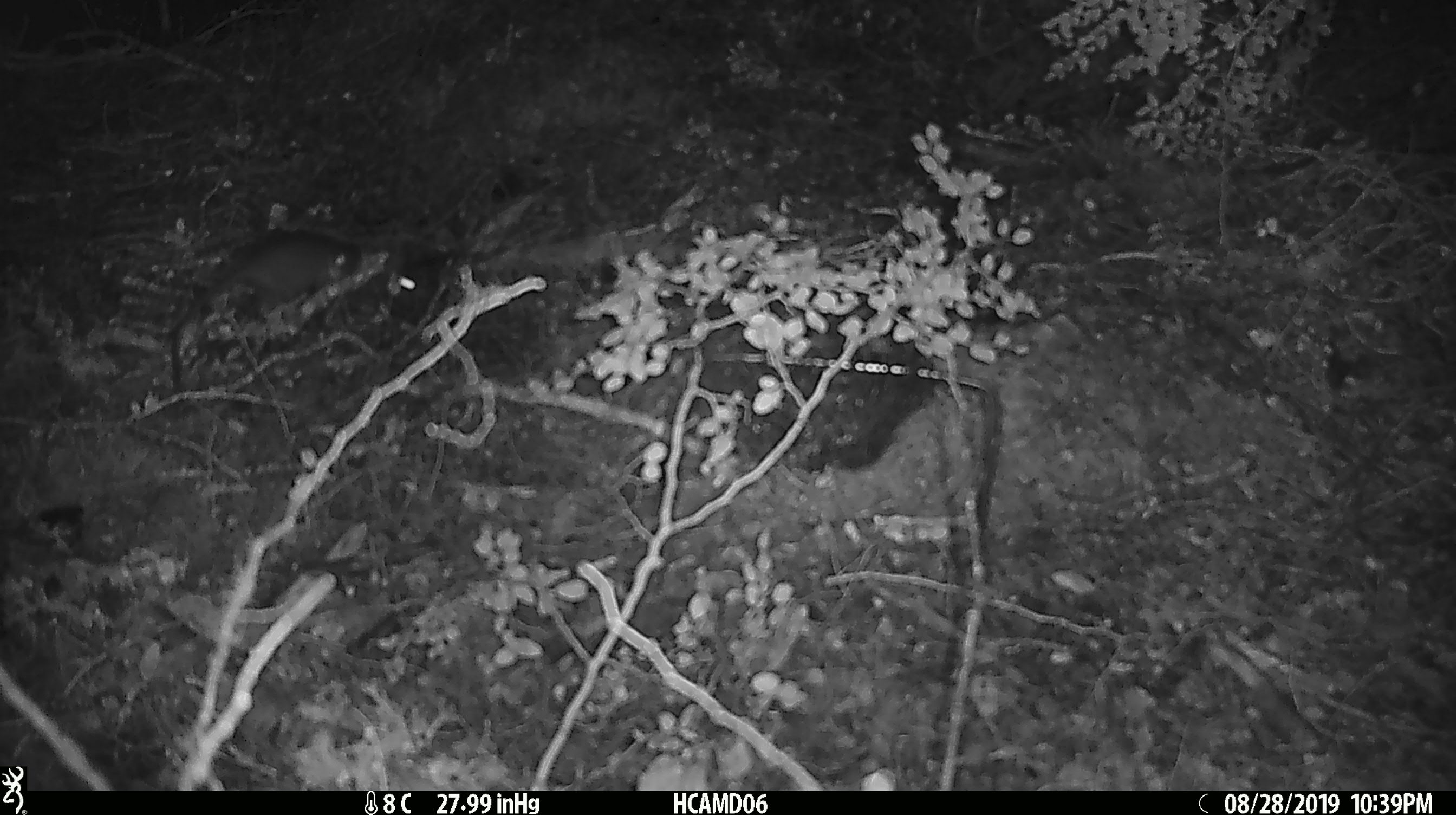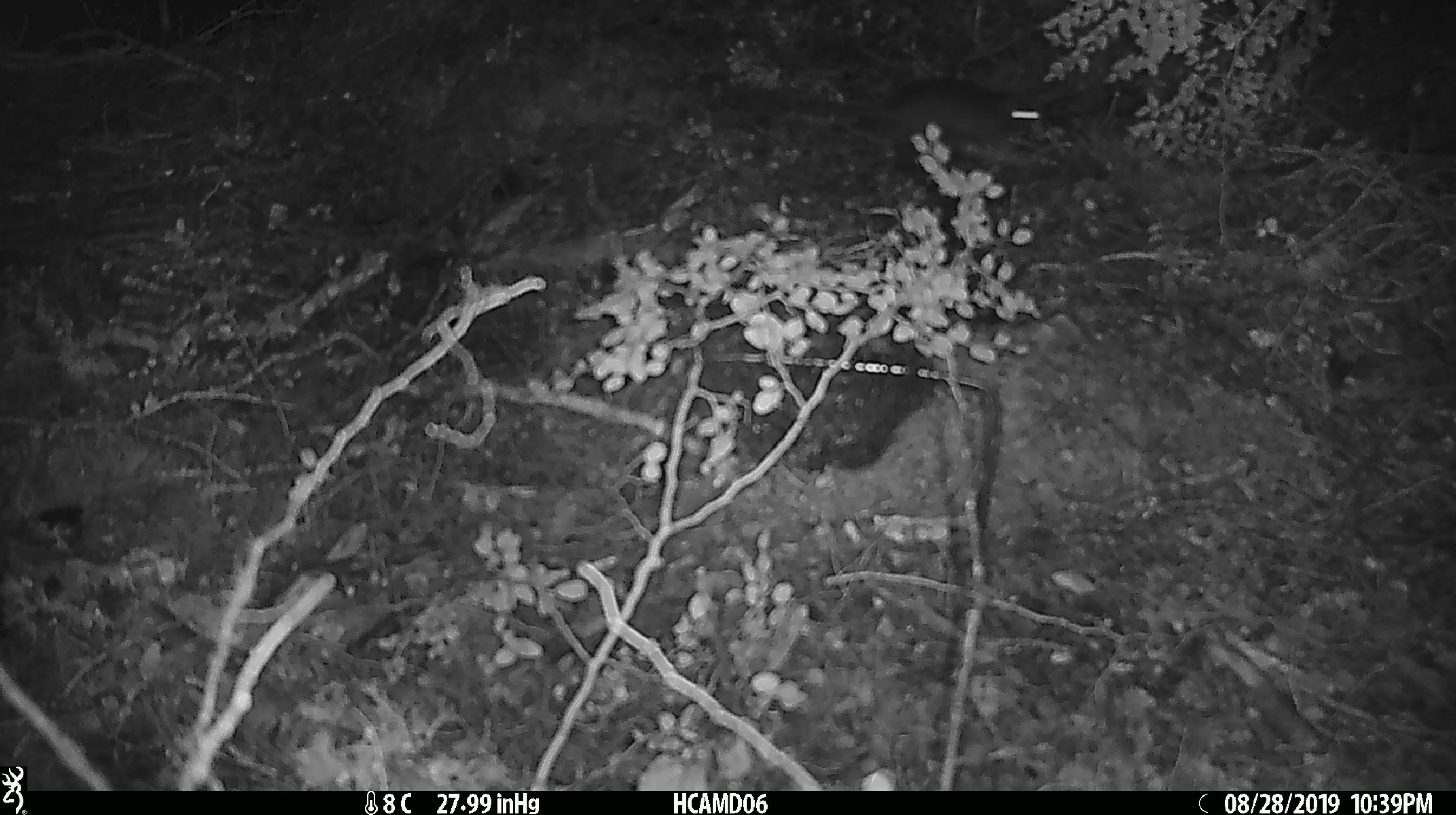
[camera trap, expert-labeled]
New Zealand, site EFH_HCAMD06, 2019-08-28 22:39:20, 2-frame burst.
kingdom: Animalia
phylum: Chordata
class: Mammalia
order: Rodentia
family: Muridae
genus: Mus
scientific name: Mus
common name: mouse